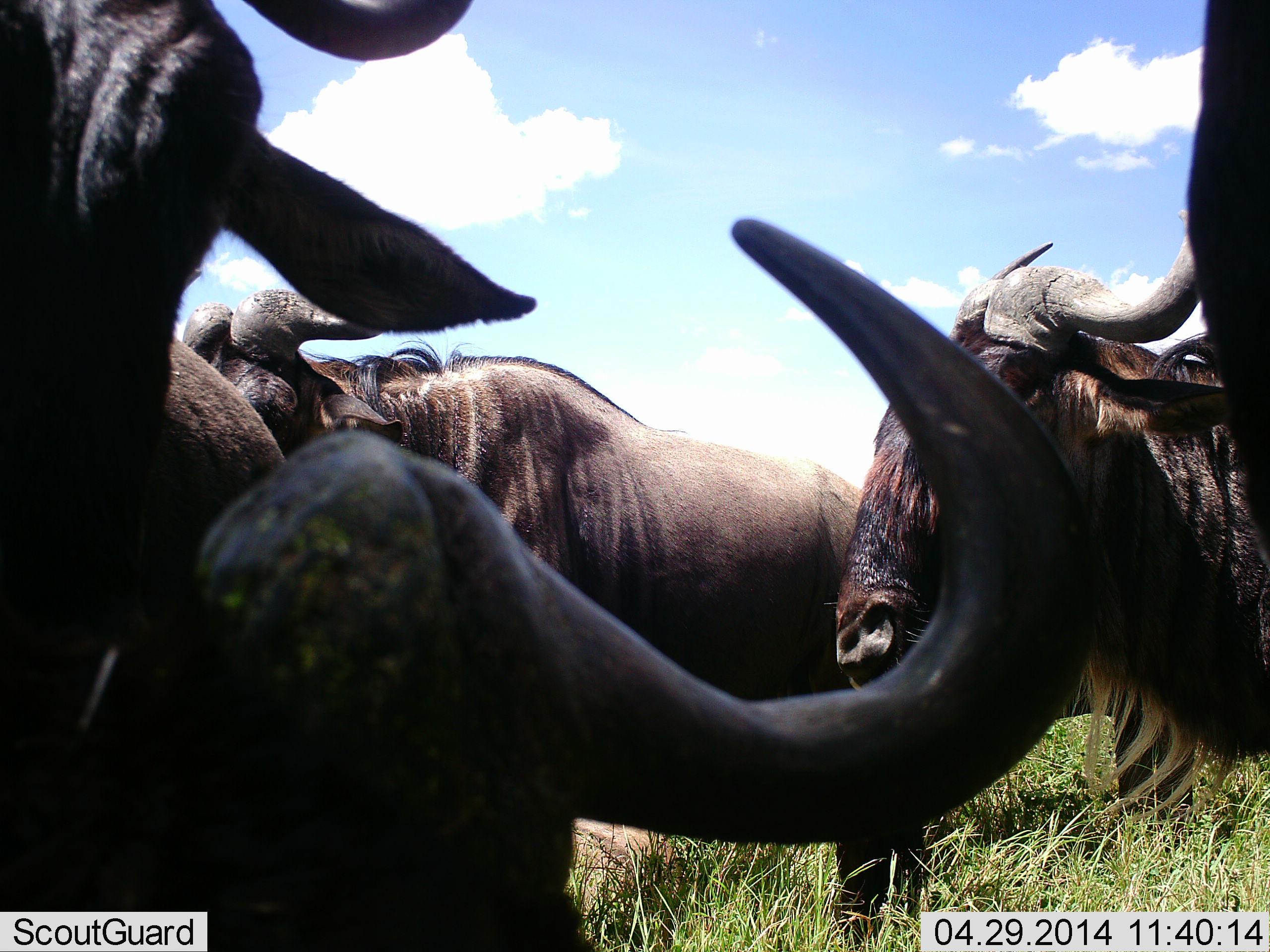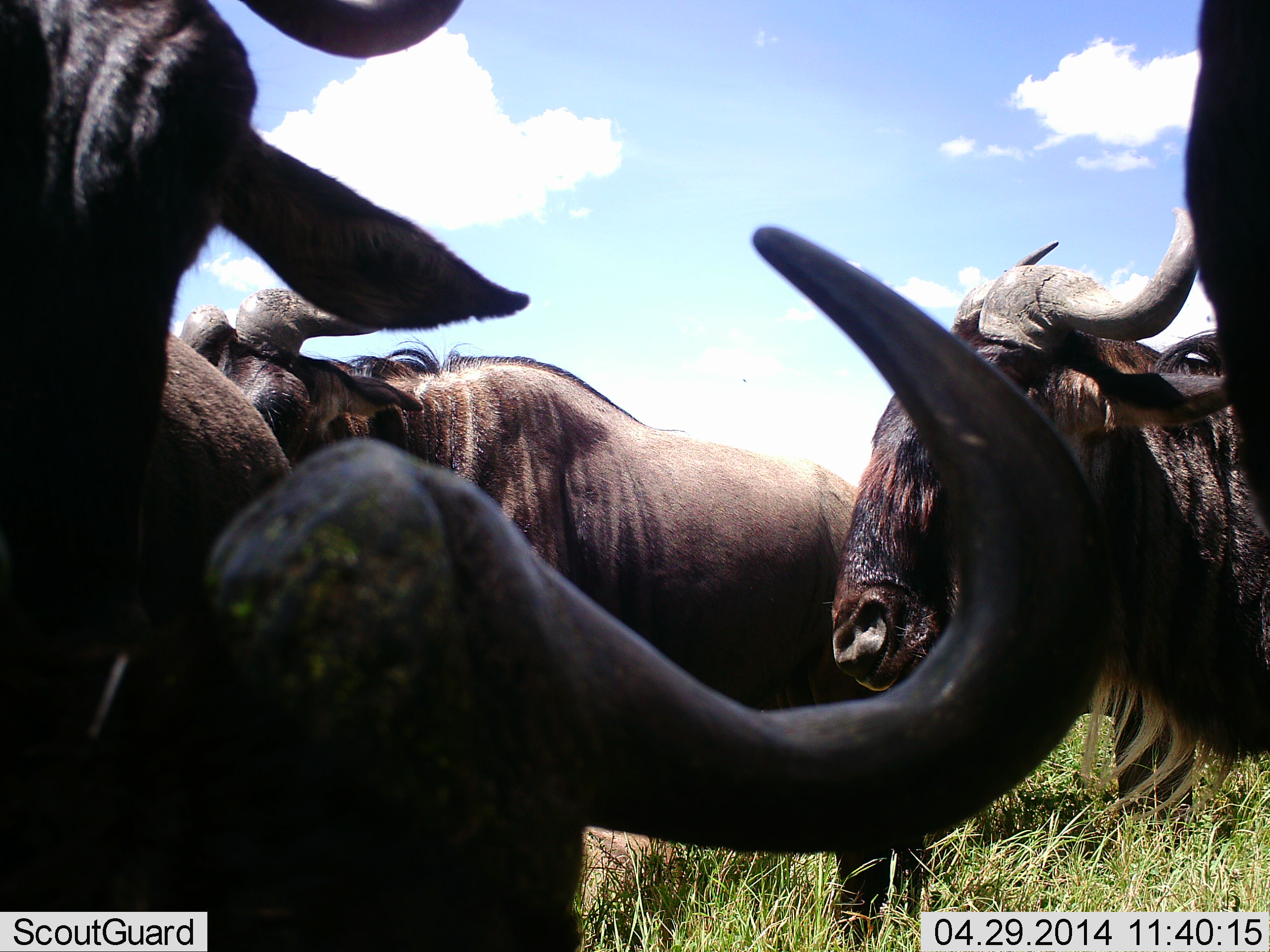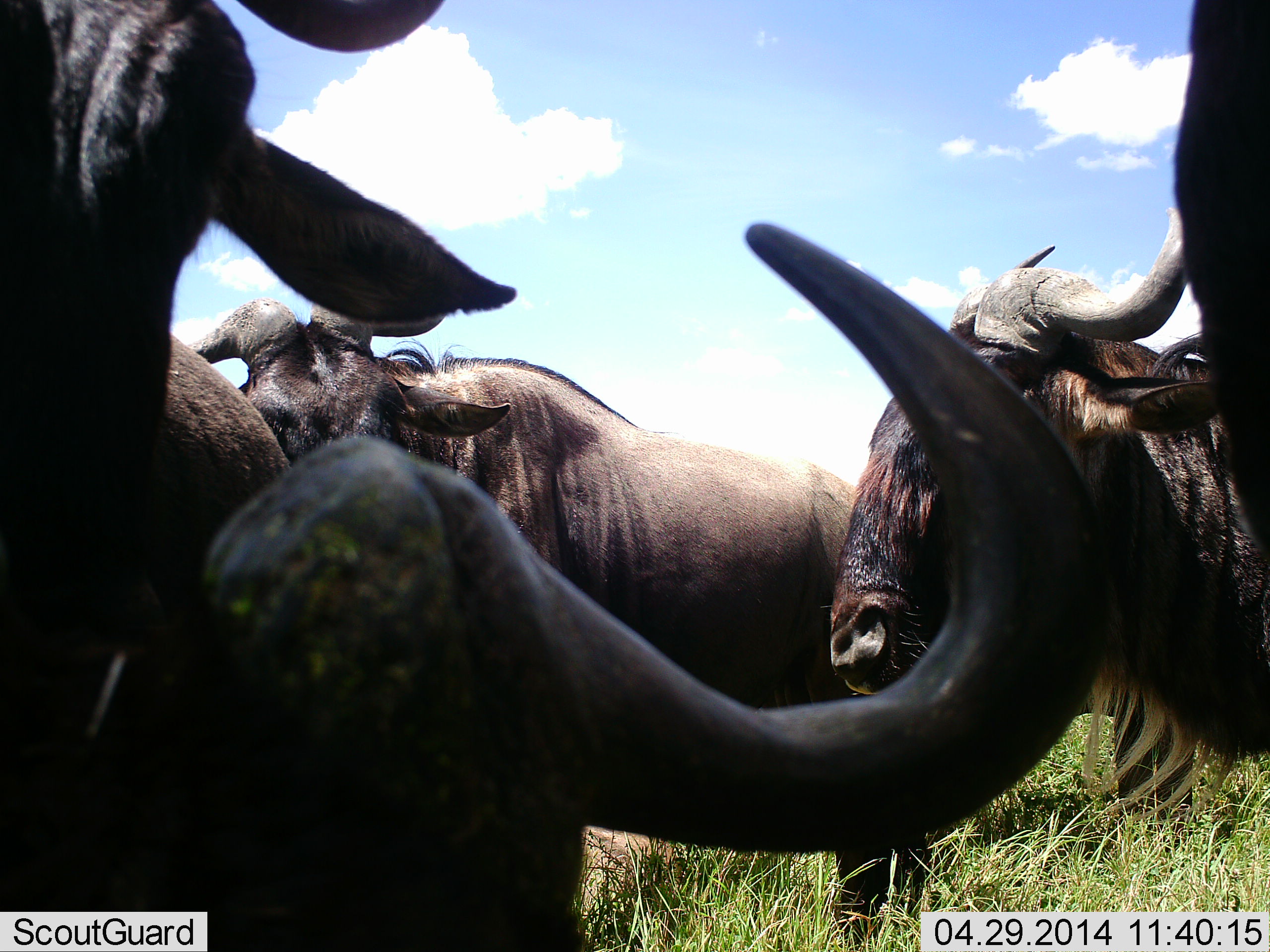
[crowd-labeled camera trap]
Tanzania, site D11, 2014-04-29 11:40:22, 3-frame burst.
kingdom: Animalia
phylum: Chordata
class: Mammalia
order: Artiodactyla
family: Bovidae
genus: Connochaetes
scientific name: Connochaetes taurinus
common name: blue wildebeest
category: wildebeest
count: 5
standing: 65%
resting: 17%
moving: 9%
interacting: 17%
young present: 0%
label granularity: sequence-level